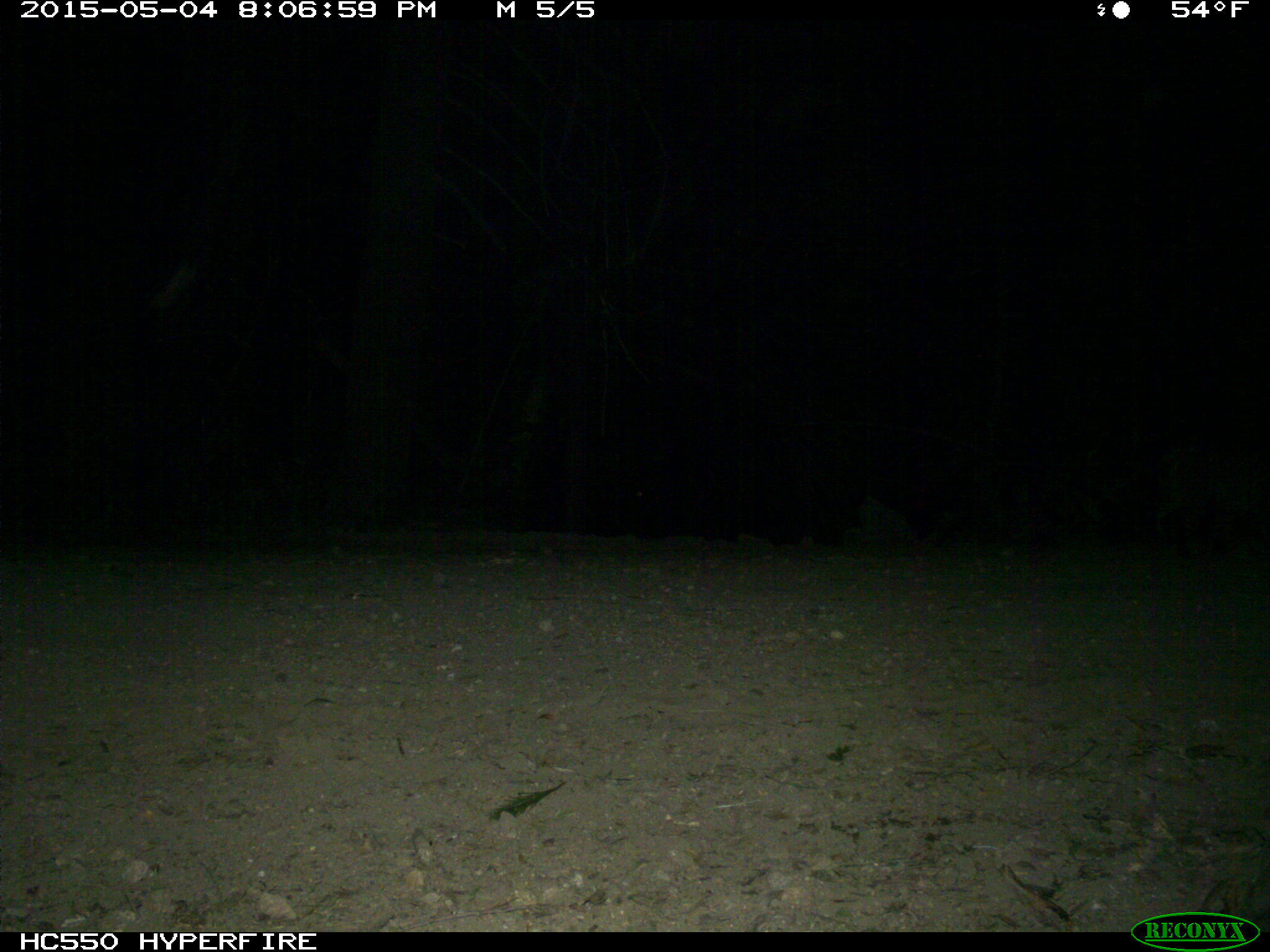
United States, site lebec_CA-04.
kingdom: Animalia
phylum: Chordata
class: Mammalia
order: Carnivora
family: Felidae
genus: Lynx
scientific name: Lynx rufus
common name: bobcat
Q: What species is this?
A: Lynx rufus (bobcat).